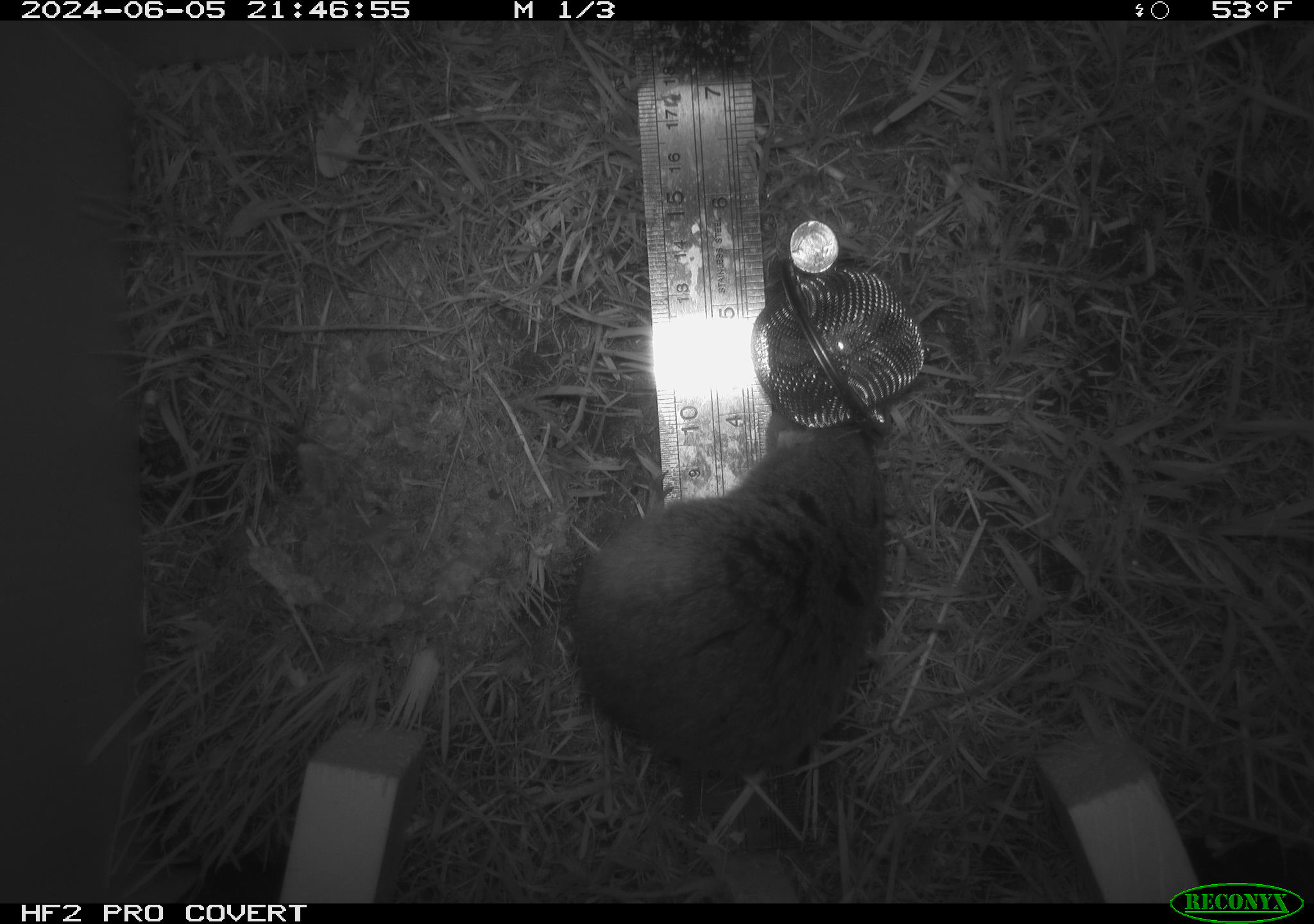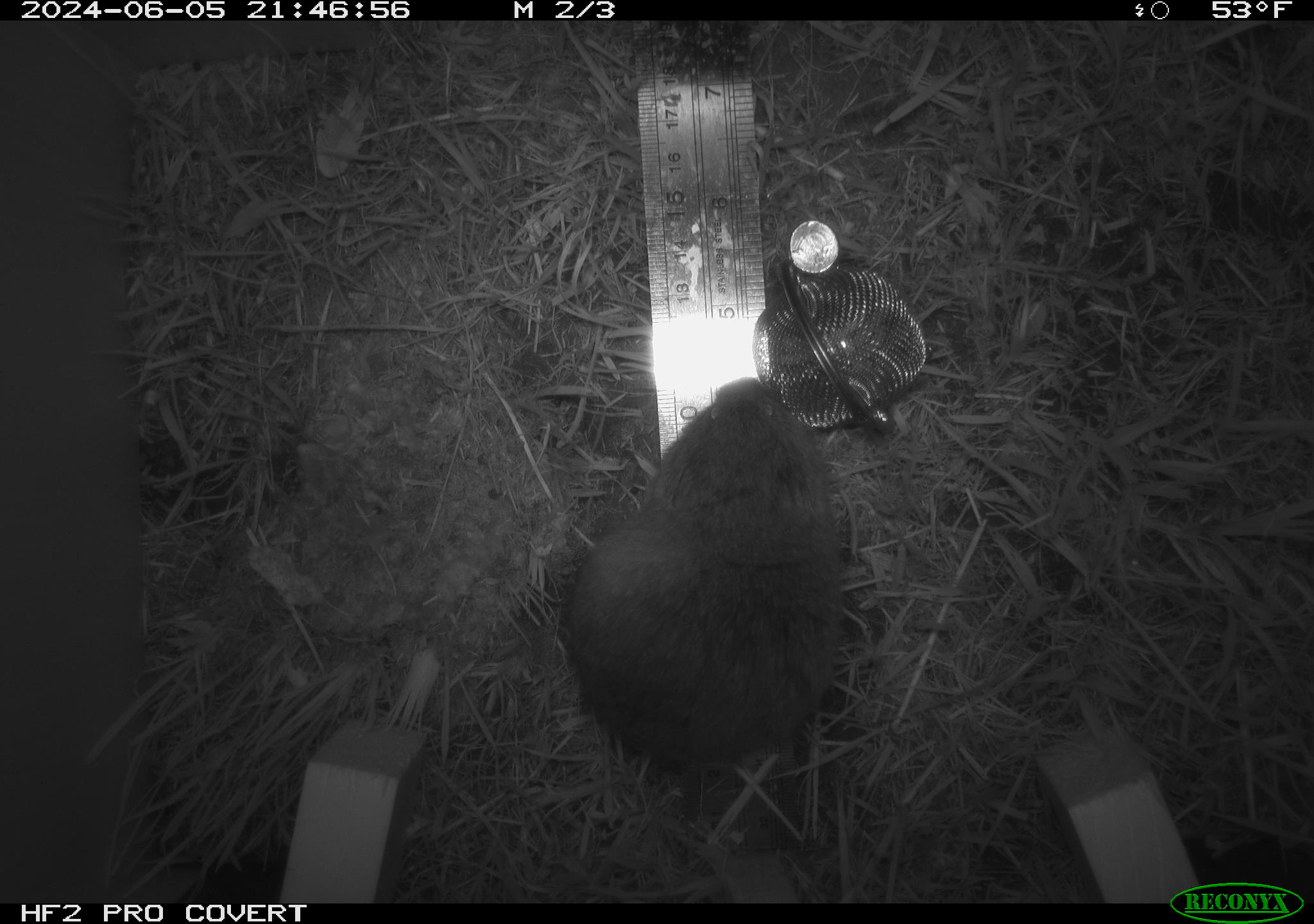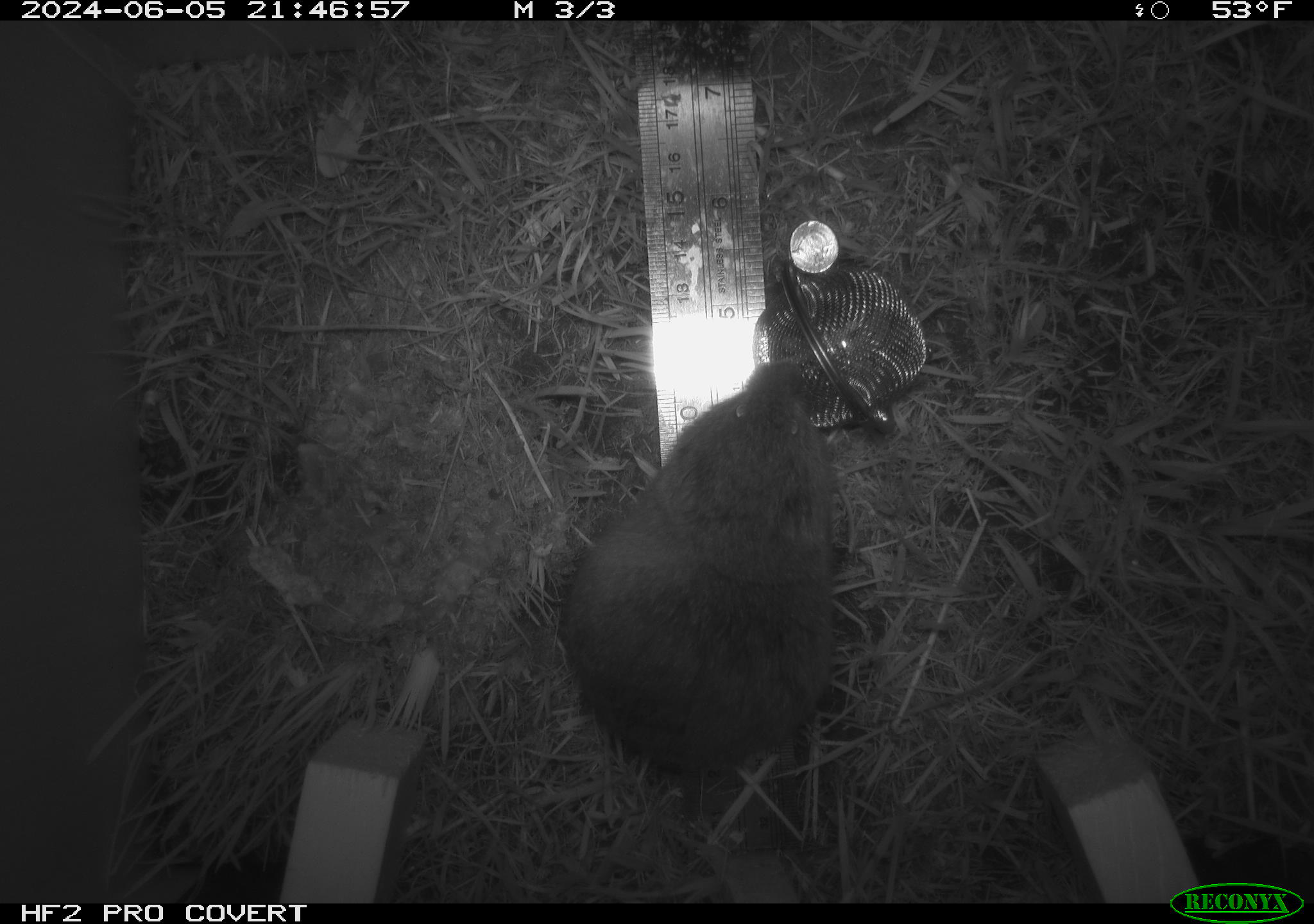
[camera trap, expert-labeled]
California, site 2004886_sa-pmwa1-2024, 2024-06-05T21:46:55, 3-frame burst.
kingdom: Animalia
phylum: Chordata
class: Mammalia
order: Rodentia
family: Cricetidae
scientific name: Arvicolinae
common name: voles, lemmings, and muskrats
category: arvicolinae subfamily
Arvicolinae subfamily (voles, lemmings, and muskrats) (Arvicolinae).